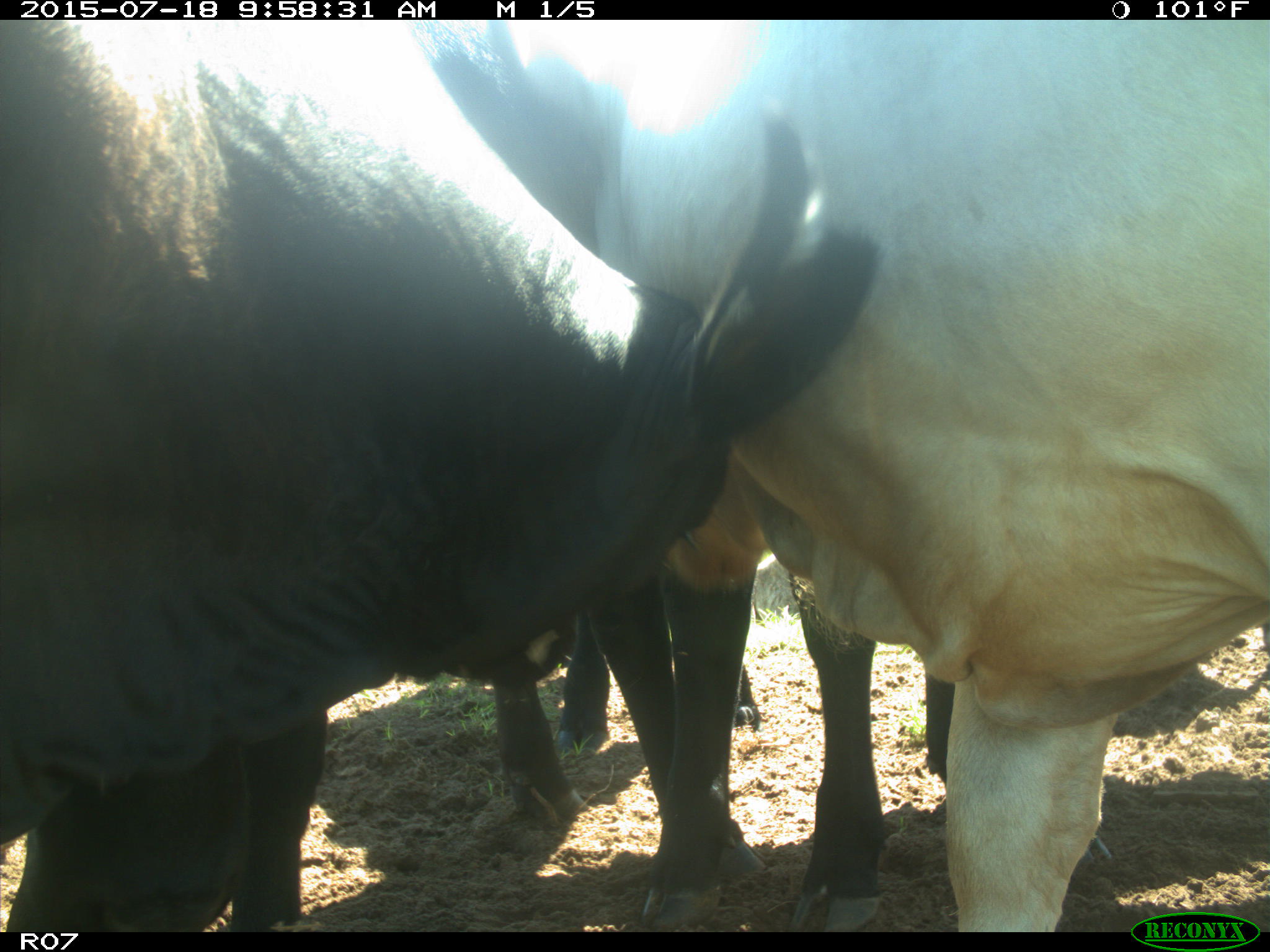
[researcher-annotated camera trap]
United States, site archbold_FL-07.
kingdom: Animalia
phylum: Chordata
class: Mammalia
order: Artiodactyla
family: Bovidae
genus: Bos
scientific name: Bos taurus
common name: domestic cow